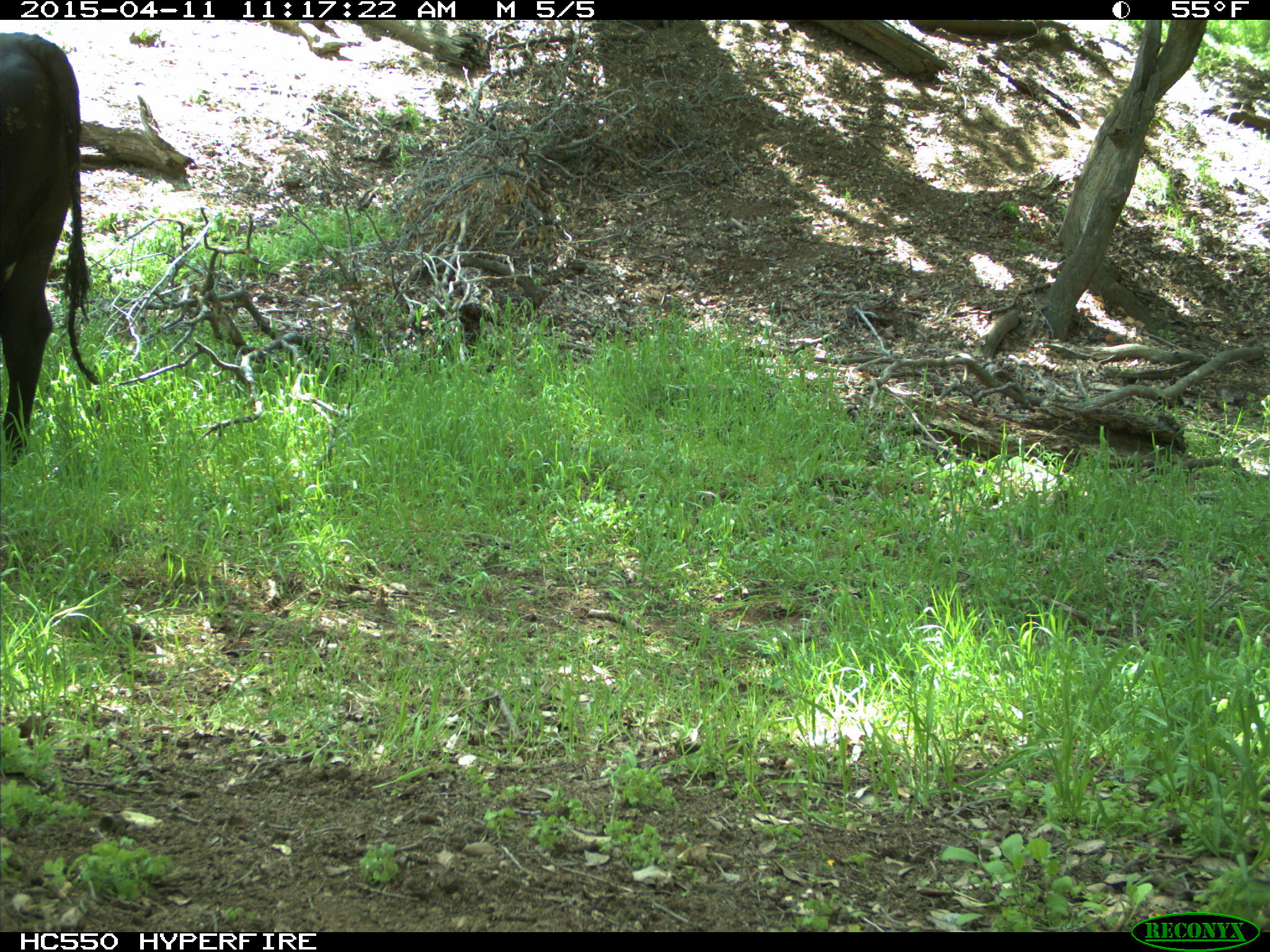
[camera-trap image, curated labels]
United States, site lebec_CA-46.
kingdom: Animalia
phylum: Chordata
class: Mammalia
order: Artiodactyla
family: Bovidae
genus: Bos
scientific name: Bos taurus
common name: domestic cow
Bos taurus (domestic cow).